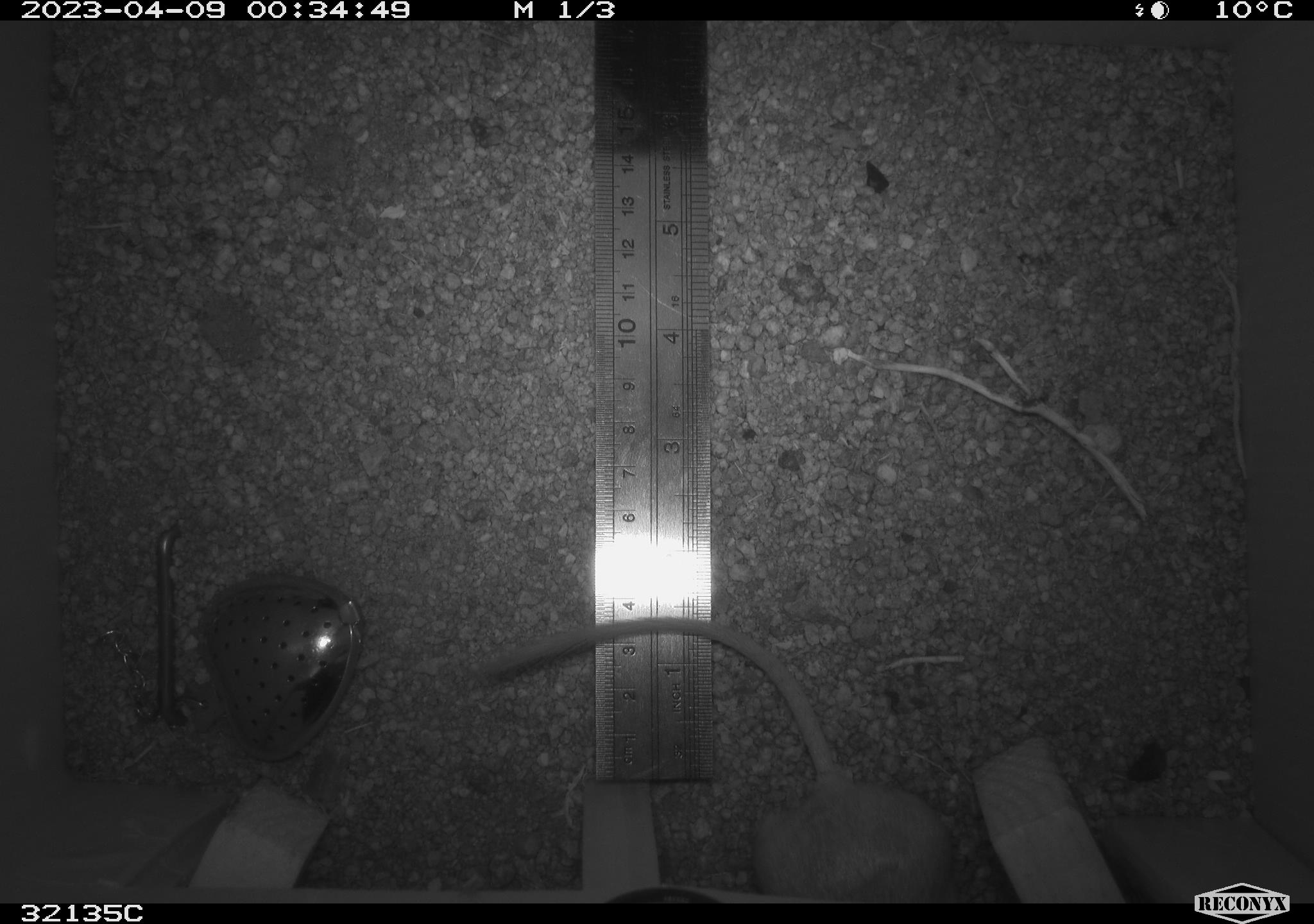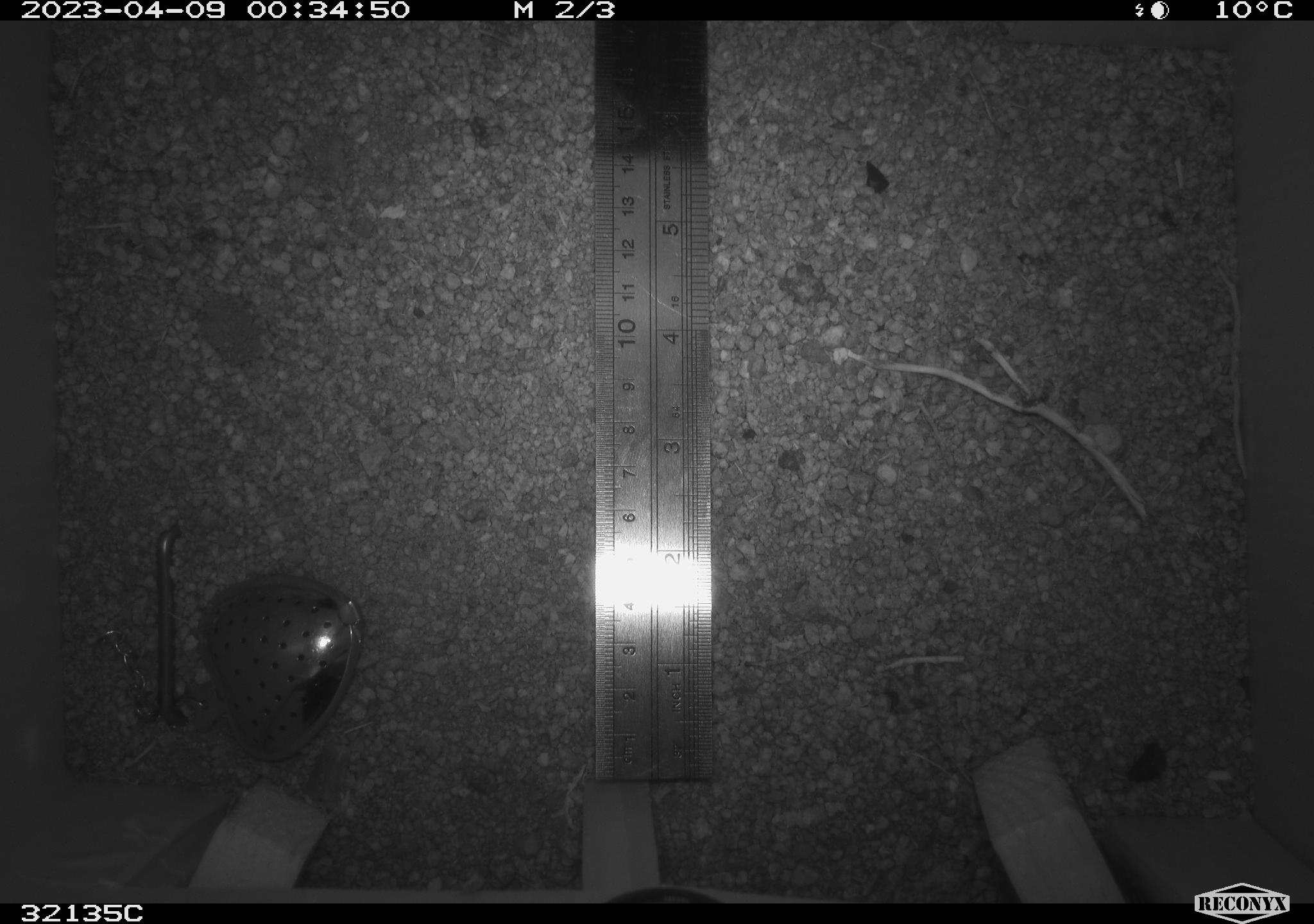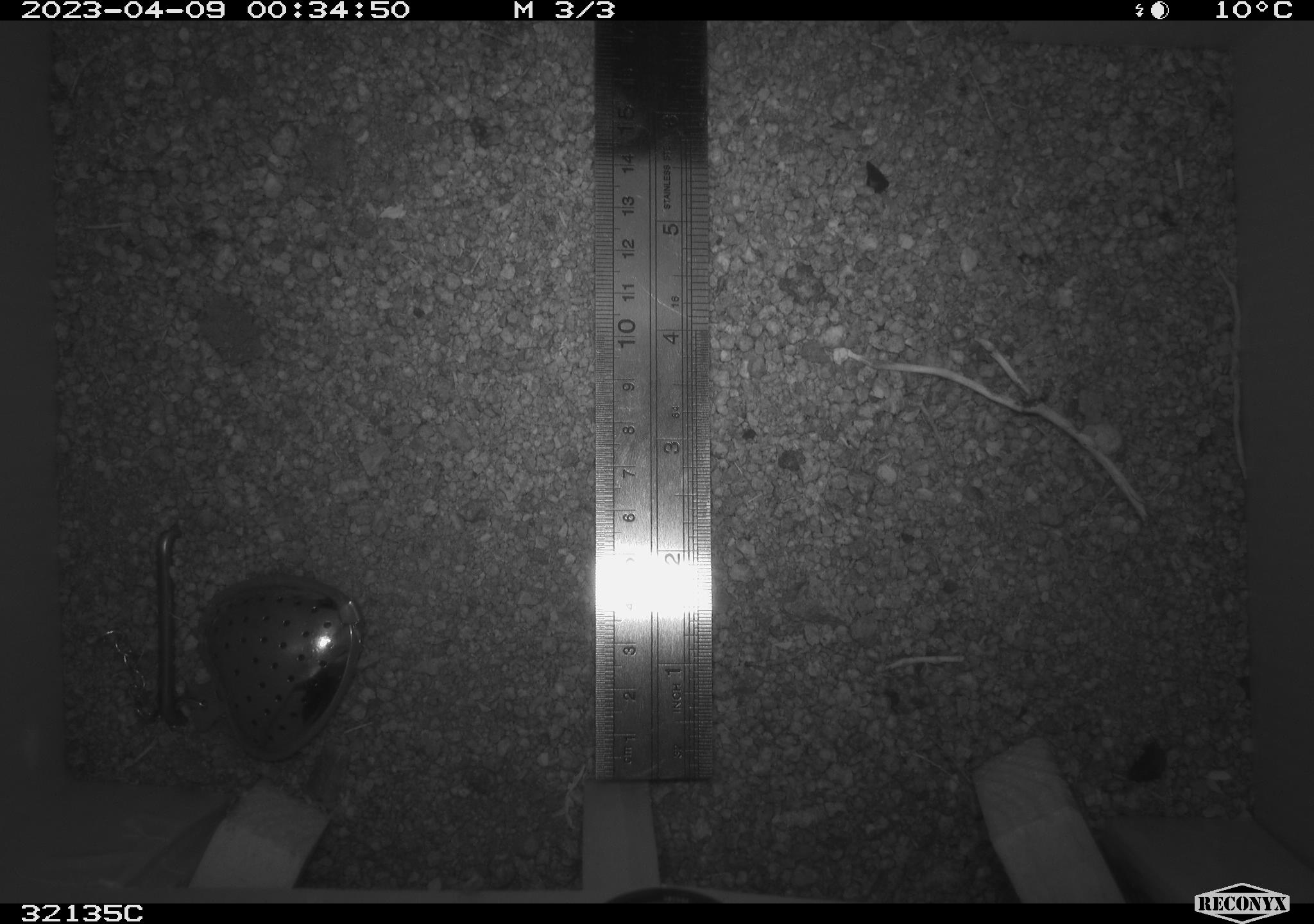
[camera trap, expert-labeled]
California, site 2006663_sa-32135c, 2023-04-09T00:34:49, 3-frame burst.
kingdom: Animalia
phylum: Chordata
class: Mammalia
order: Rodentia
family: Heteromyidae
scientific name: Heteromyidae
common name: kangaroo rats and pocket mice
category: heteromyidae family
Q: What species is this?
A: Heteromyidae family (kangaroo rats and pocket mice) (Heteromyidae).